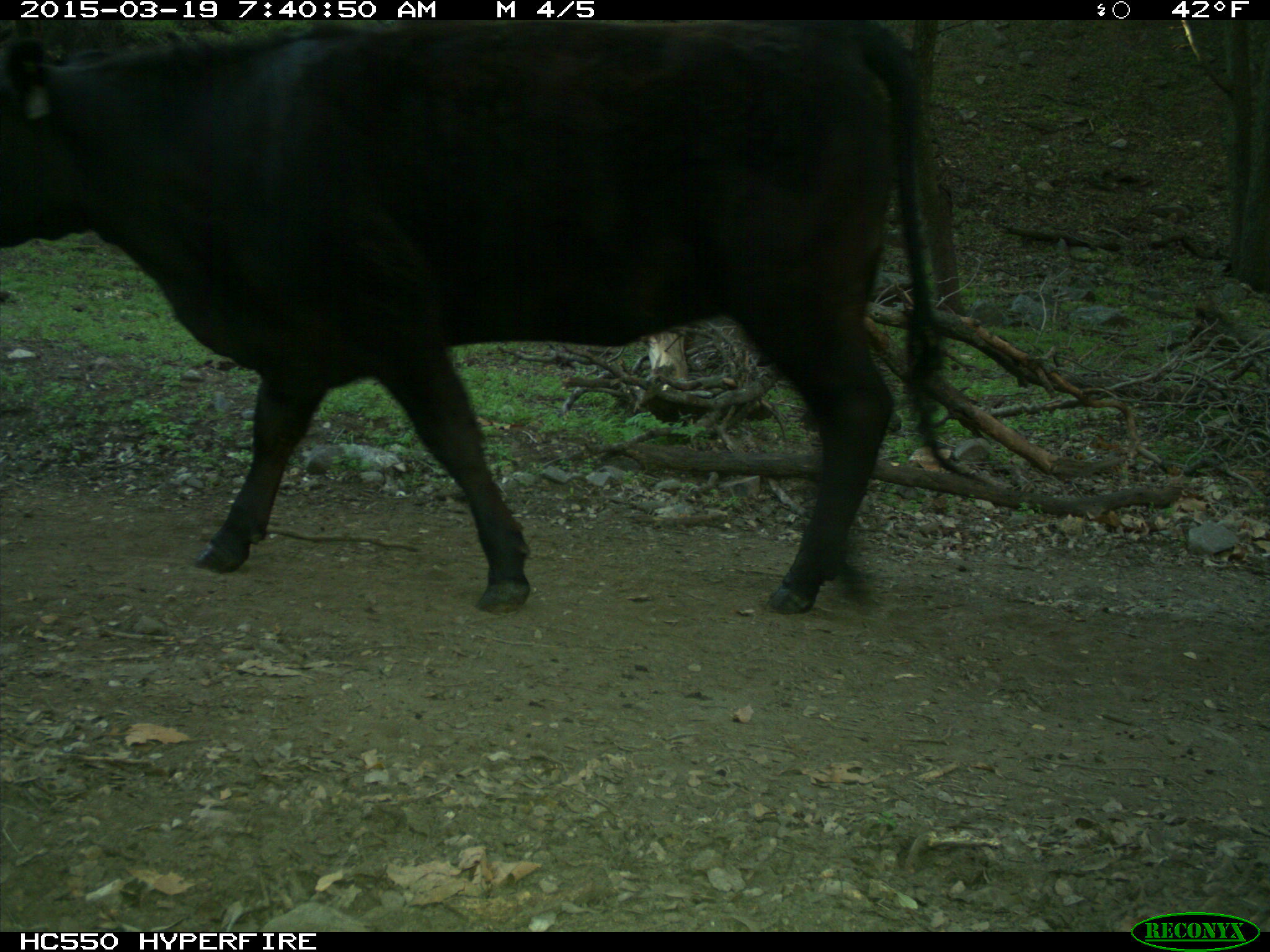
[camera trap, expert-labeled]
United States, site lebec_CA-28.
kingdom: Animalia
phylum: Chordata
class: Mammalia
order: Artiodactyla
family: Bovidae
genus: Bos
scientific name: Bos taurus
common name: domestic cow